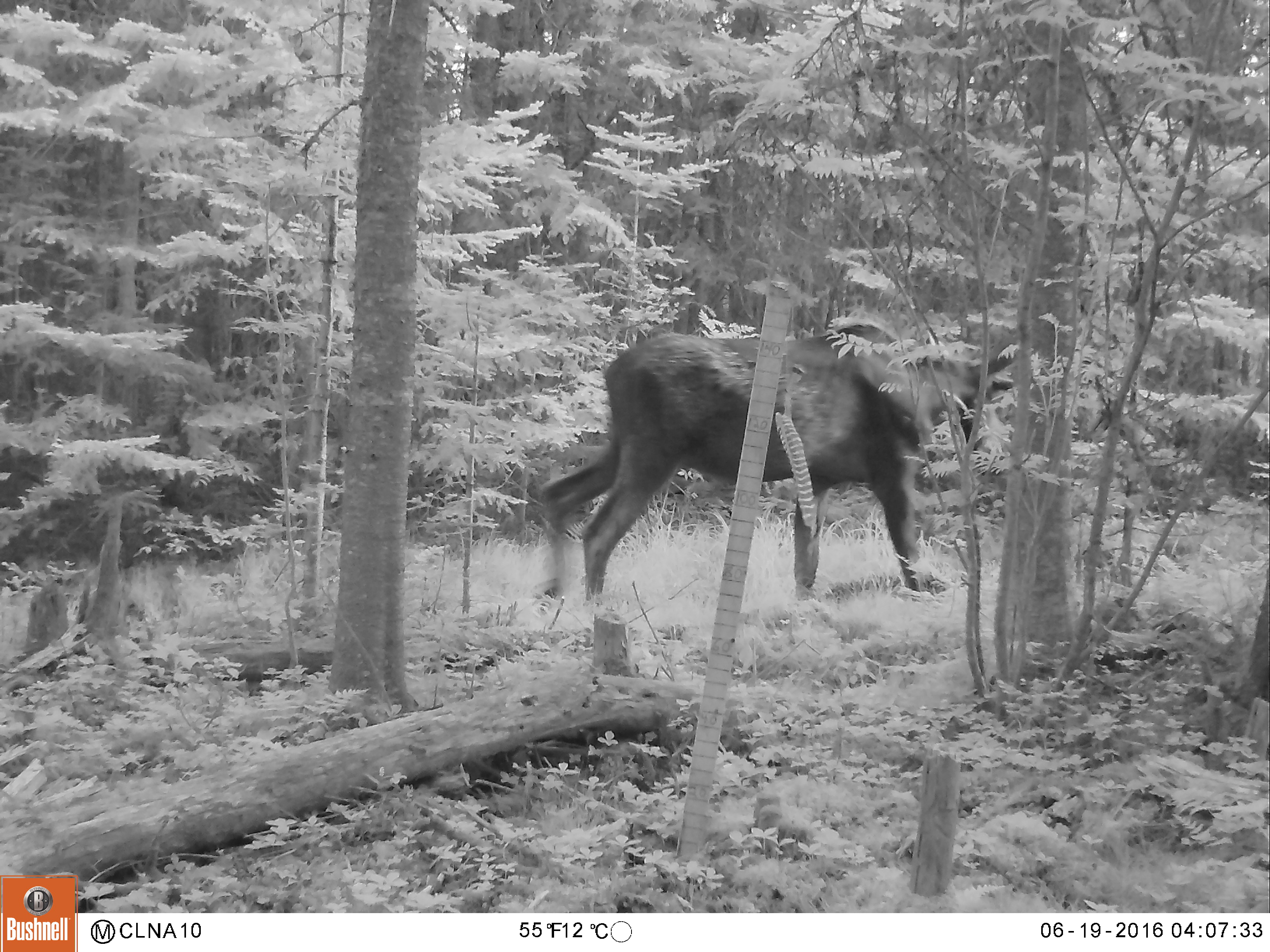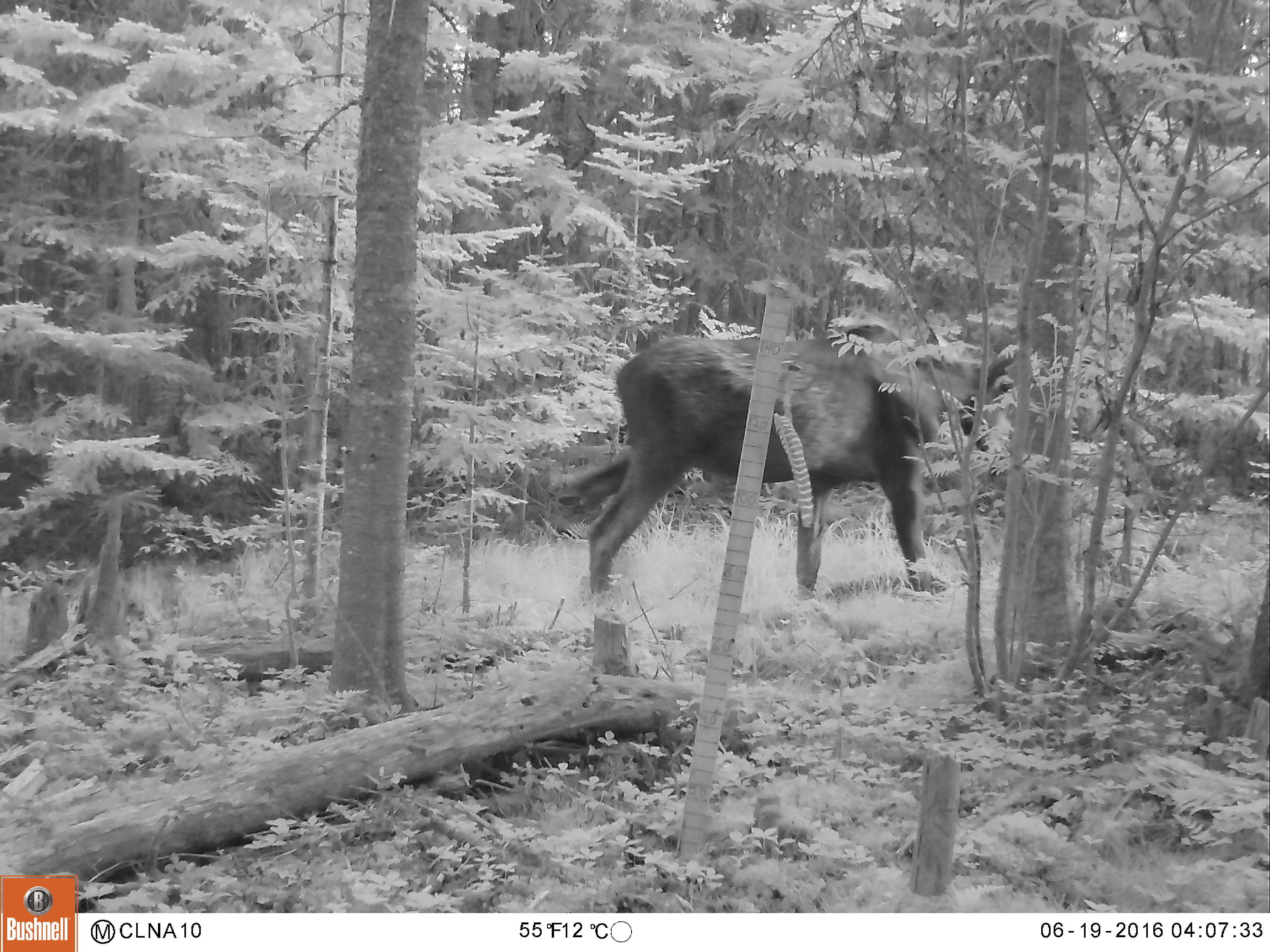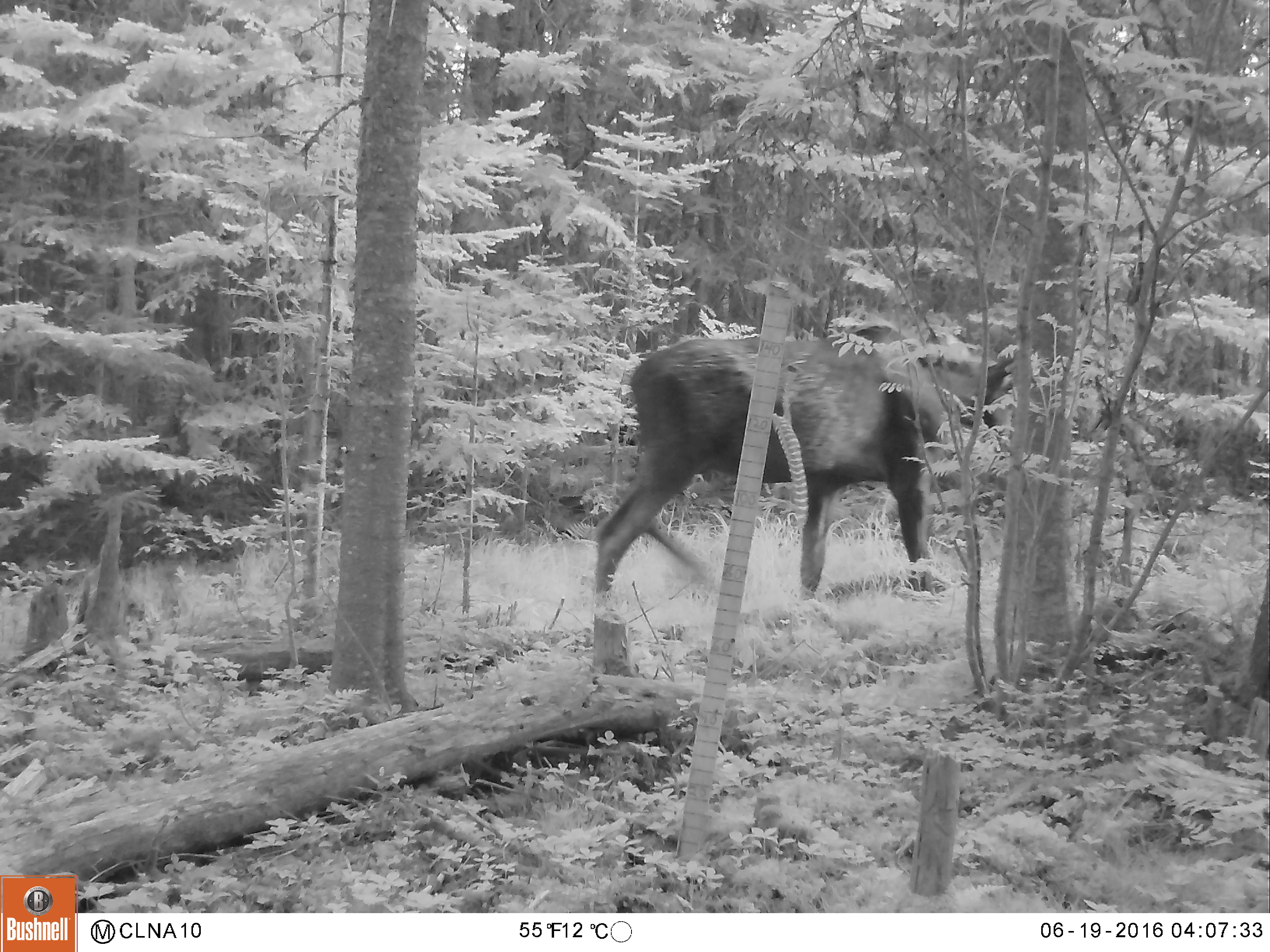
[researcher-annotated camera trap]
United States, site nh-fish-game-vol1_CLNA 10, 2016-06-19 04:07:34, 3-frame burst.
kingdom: Animalia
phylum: Chordata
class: Mammalia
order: Artiodactyla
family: Cervidae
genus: Alces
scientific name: Alces alces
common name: moose